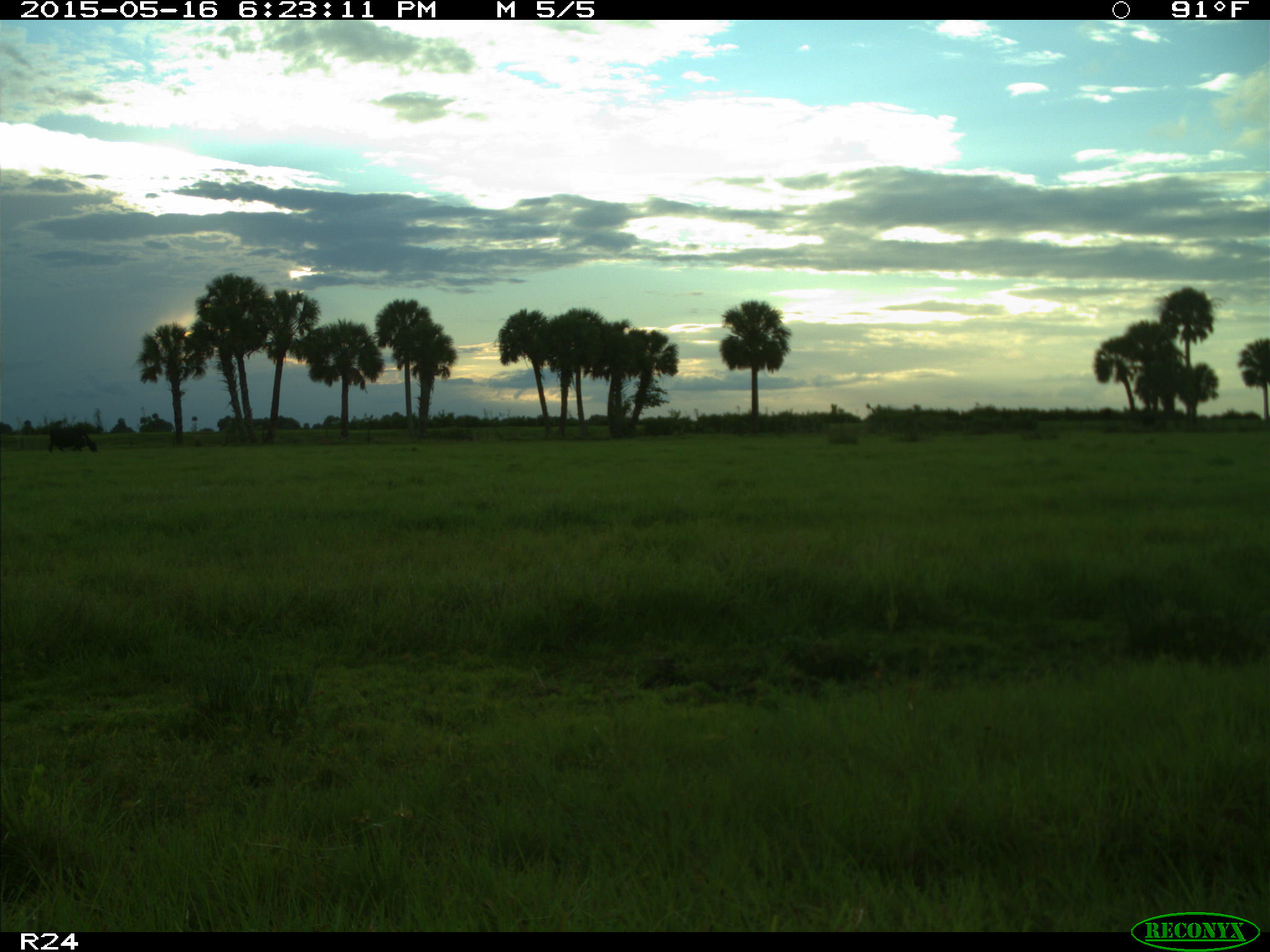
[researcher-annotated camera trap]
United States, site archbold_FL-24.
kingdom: Animalia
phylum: Chordata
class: Mammalia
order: Artiodactyla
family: Bovidae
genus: Bos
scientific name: Bos taurus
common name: domestic cow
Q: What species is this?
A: Bos taurus (domestic cow).